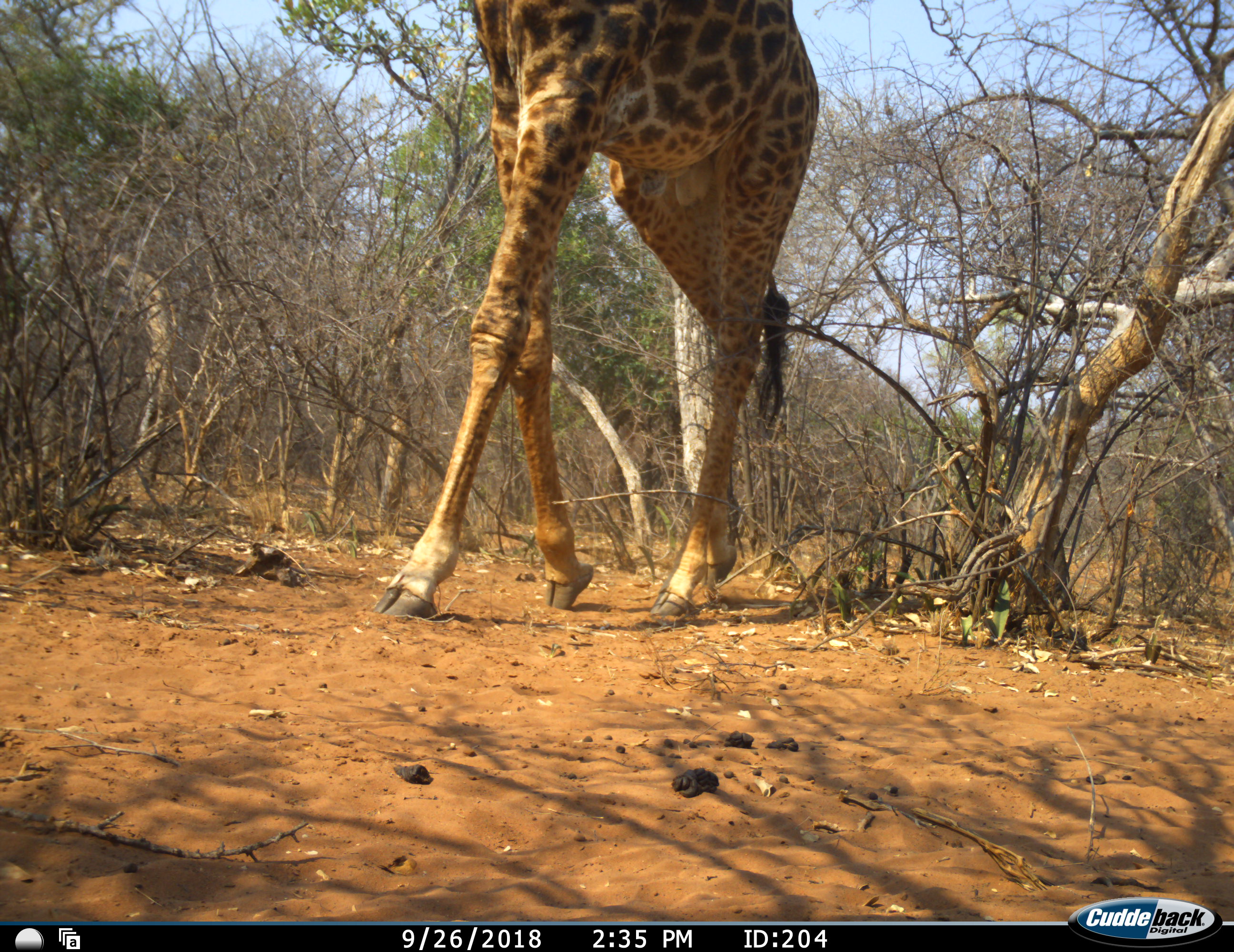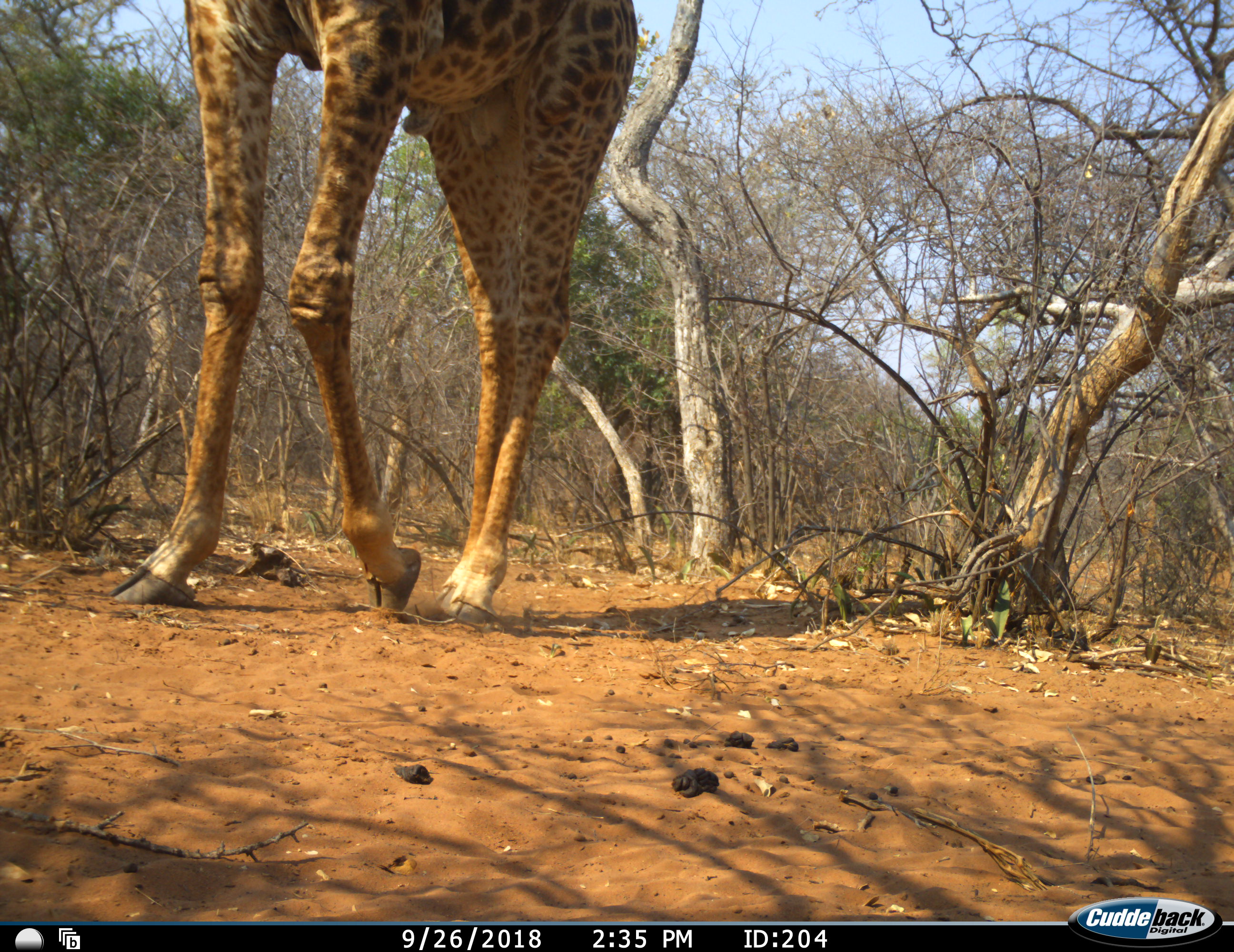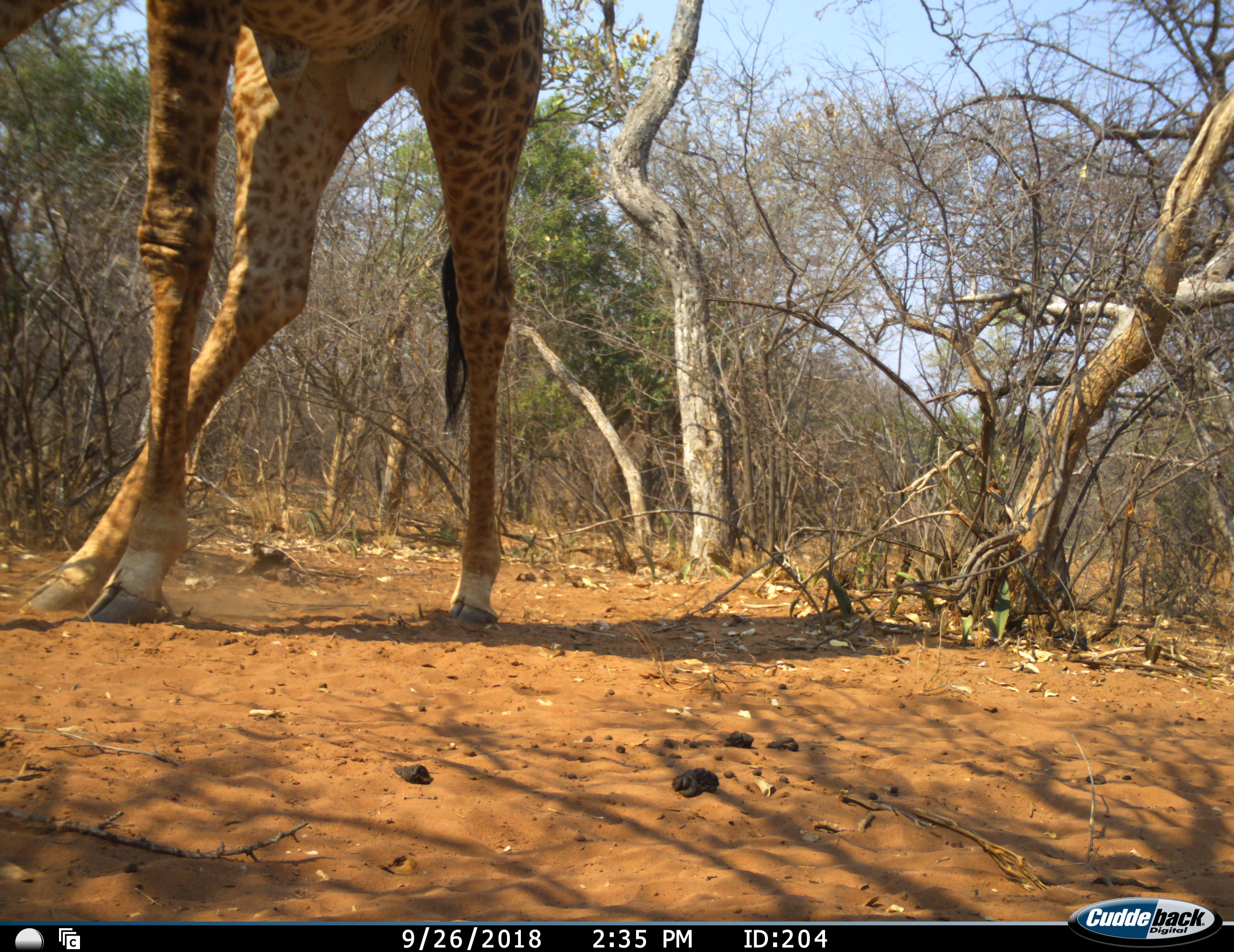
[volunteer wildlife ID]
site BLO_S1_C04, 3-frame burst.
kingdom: Animalia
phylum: Chordata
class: Mammalia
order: Artiodactyla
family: Giraffidae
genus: Giraffa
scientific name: Giraffa camelopardalis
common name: giraffe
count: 1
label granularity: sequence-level